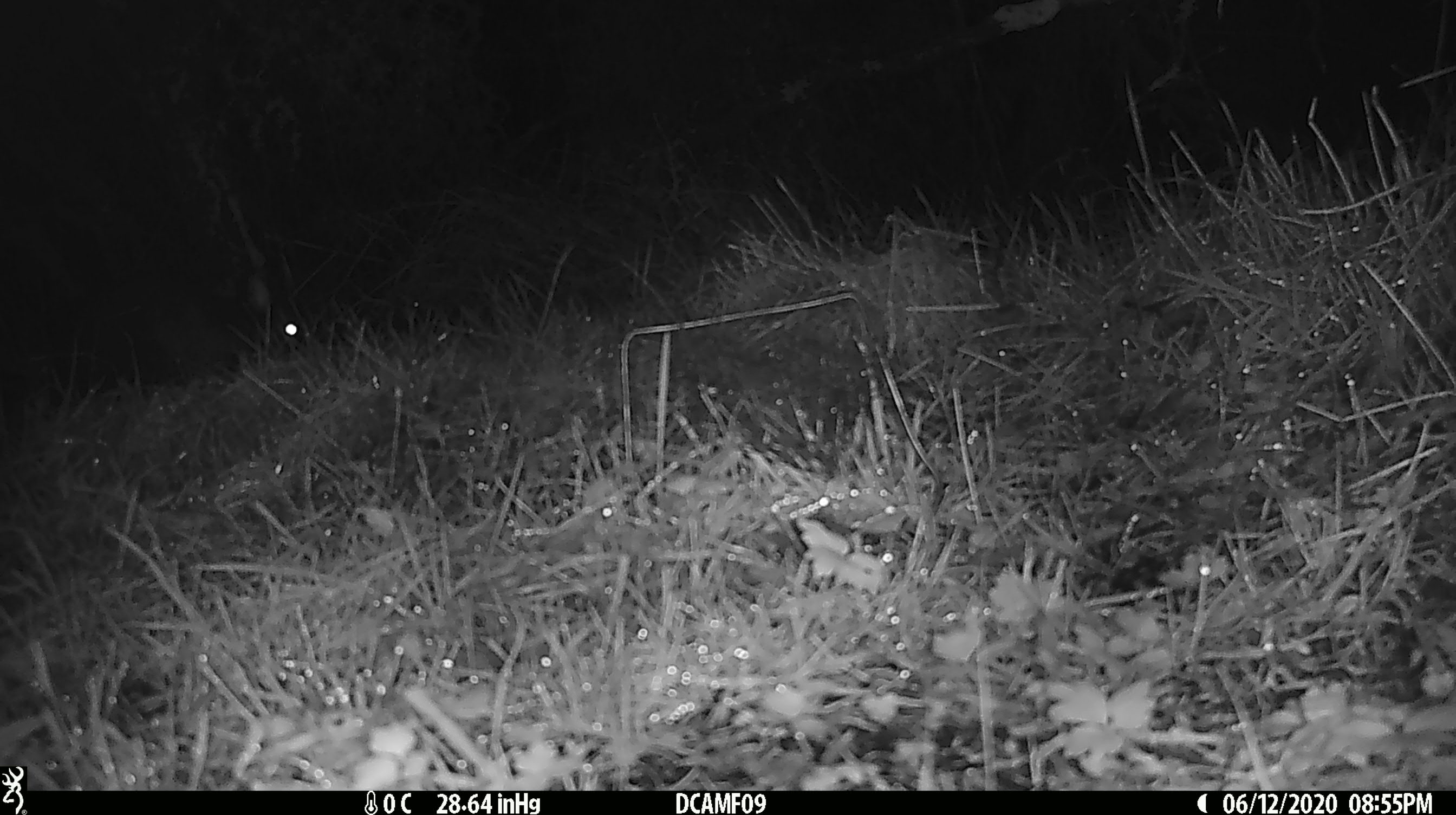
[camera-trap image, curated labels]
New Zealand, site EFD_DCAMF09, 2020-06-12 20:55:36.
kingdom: Animalia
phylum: Chordata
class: Mammalia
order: Diprotodontia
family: Phalangeridae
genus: Trichosurus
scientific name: Trichosurus vulpecula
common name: common brushtail possum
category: possum